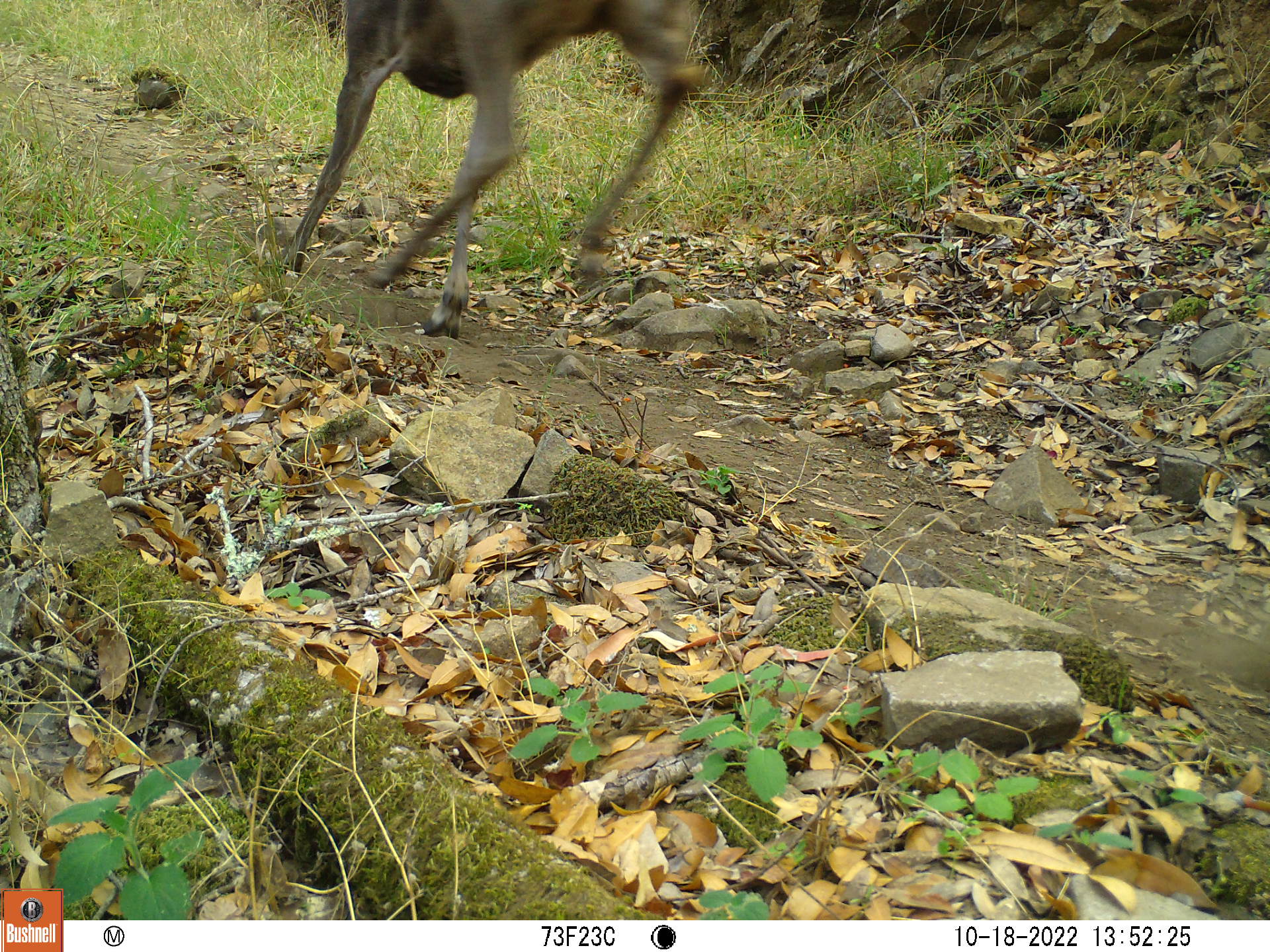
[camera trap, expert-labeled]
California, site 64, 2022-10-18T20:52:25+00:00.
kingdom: Animalia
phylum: Chordata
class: Mammalia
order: Artiodactyla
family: Cervidae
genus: Odocoileus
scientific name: Odocoileus hemionus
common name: mule deer